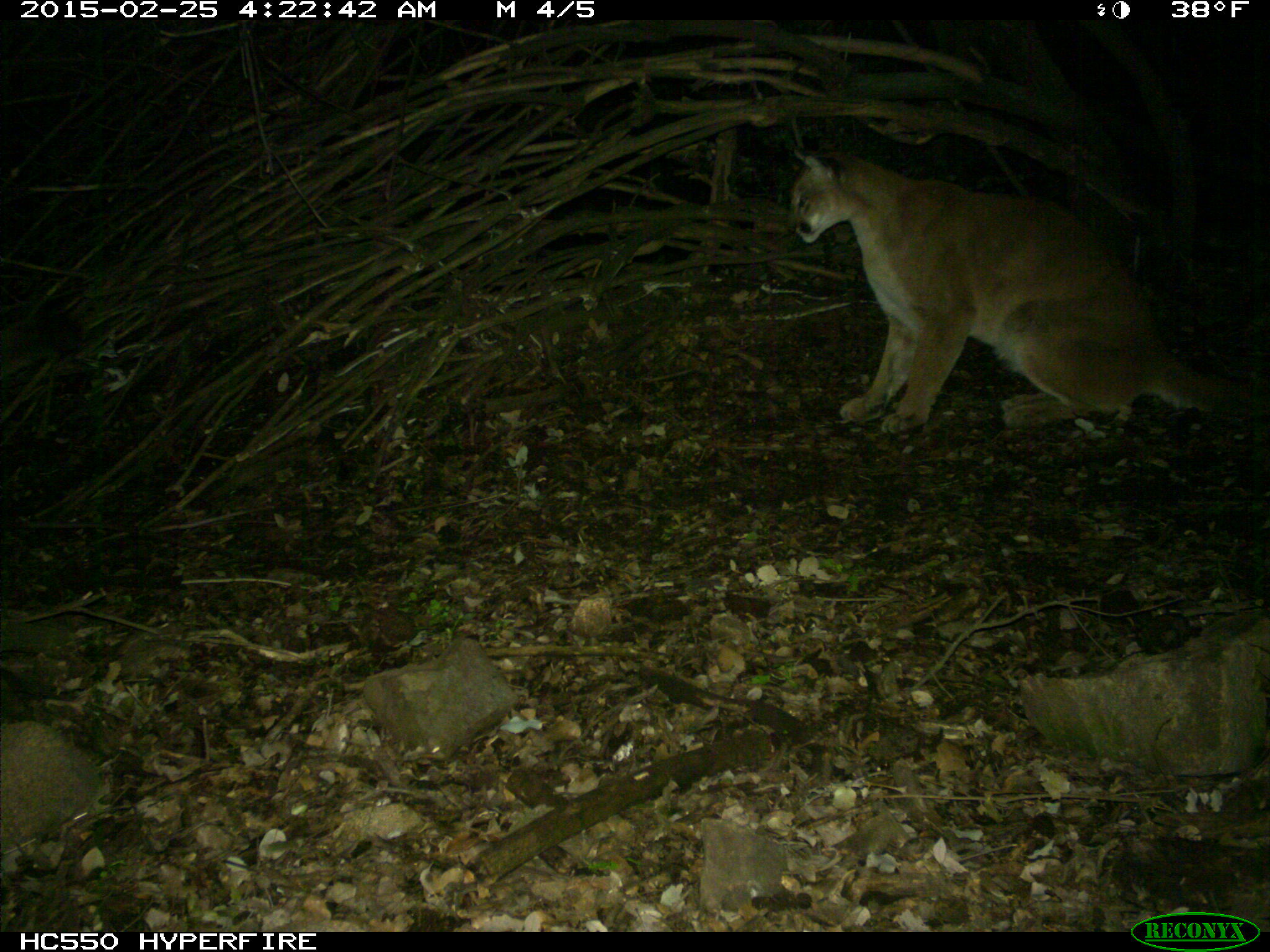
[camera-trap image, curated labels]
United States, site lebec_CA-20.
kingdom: Animalia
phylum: Chordata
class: Mammalia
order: Carnivora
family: Felidae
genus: Puma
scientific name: Puma concolor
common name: mountain lion